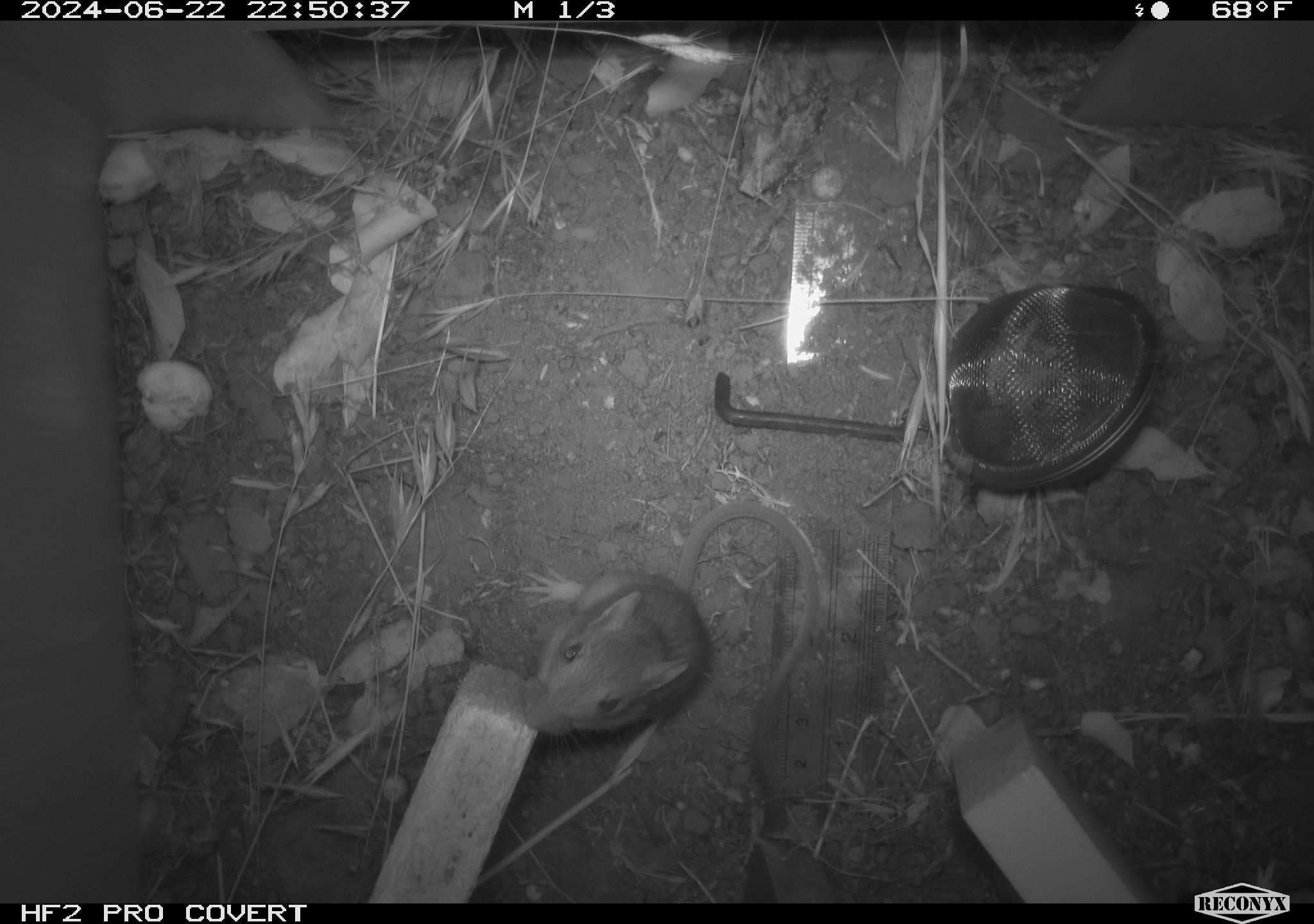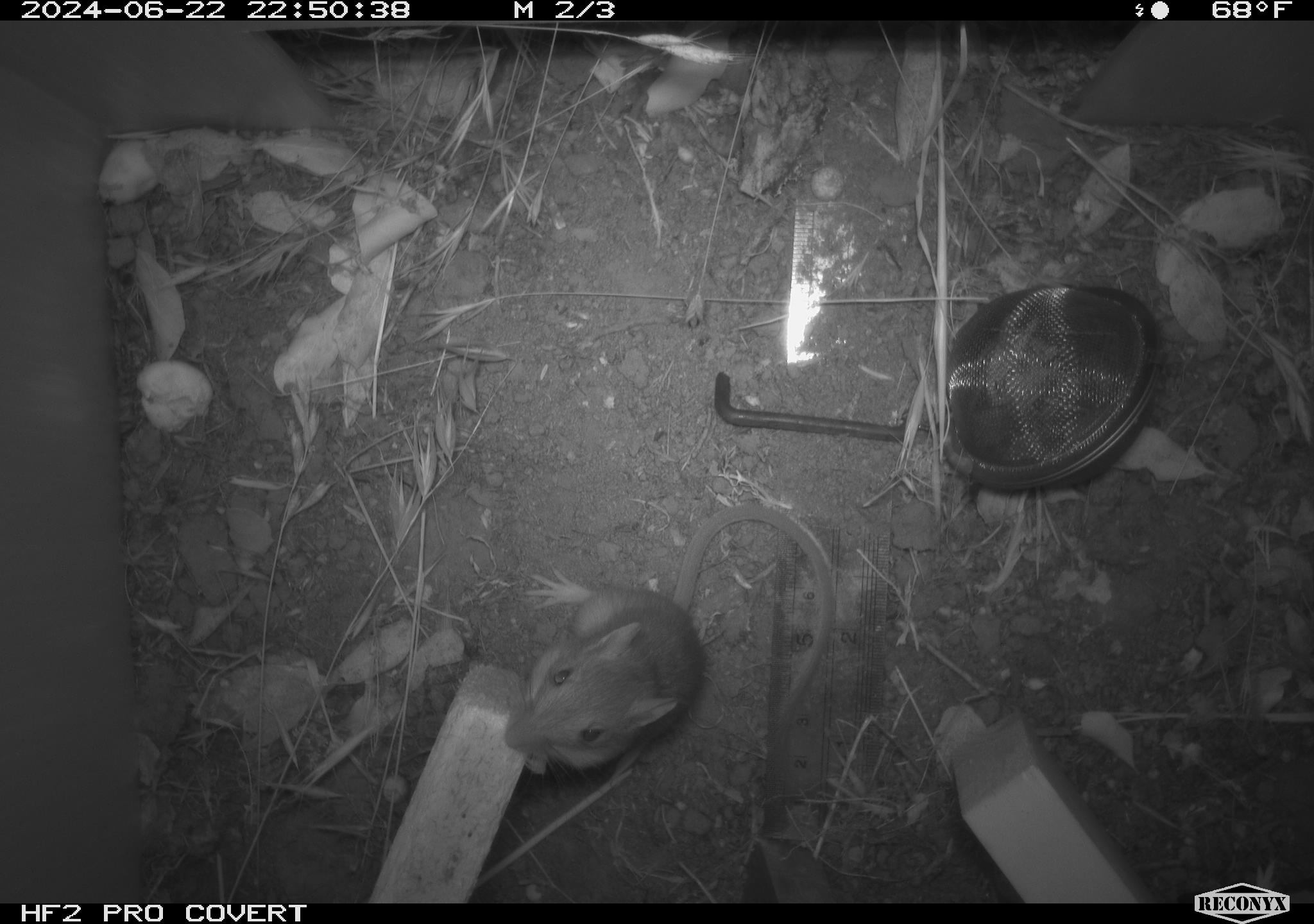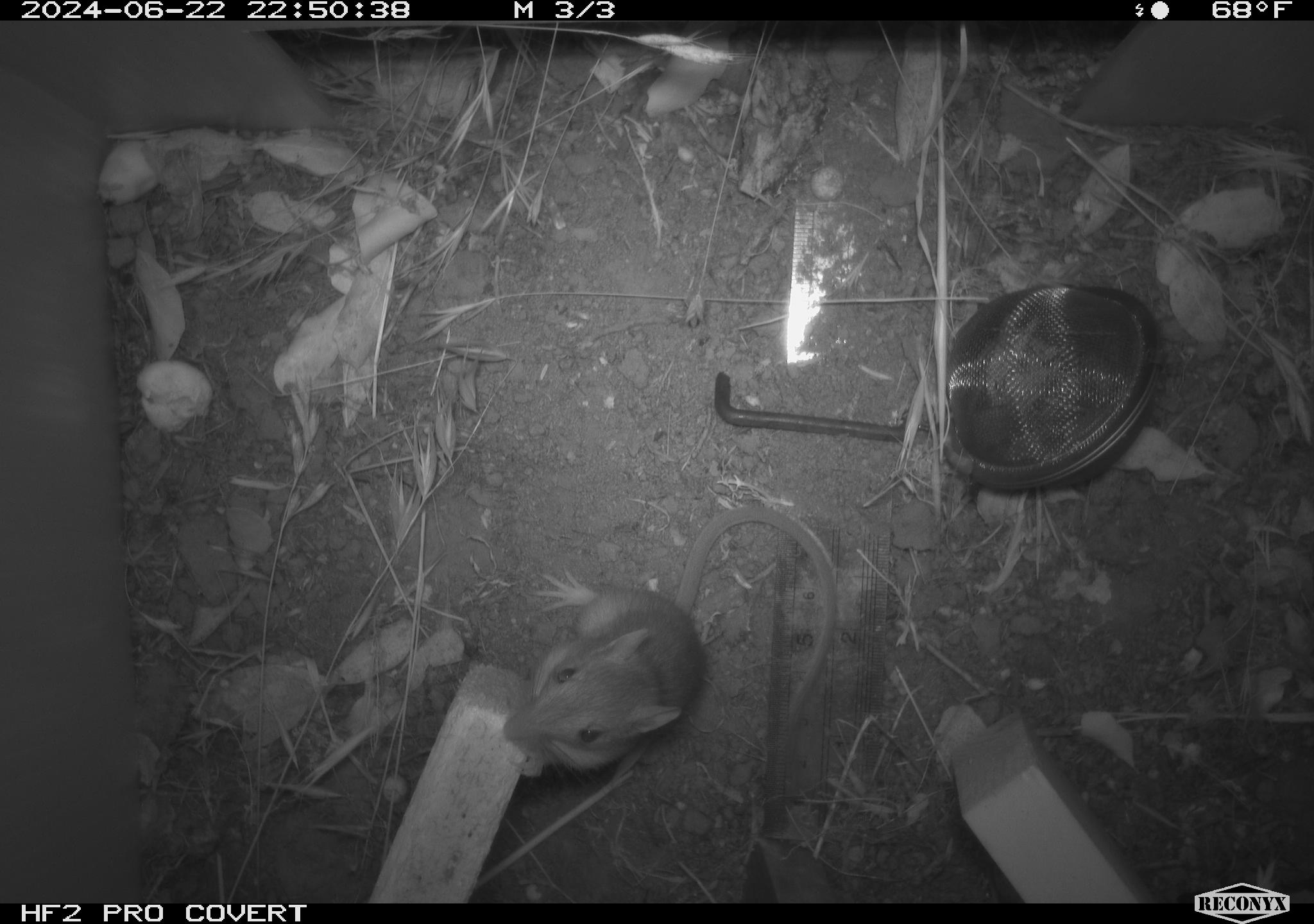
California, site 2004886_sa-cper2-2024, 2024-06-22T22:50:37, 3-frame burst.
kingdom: Animalia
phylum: Chordata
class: Mammalia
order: Rodentia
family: Heteromyidae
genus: Dipodomys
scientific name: Dipodomys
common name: kangaroo rats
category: dipodomys species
Dipodomys species (kangaroo rats) (Dipodomys).